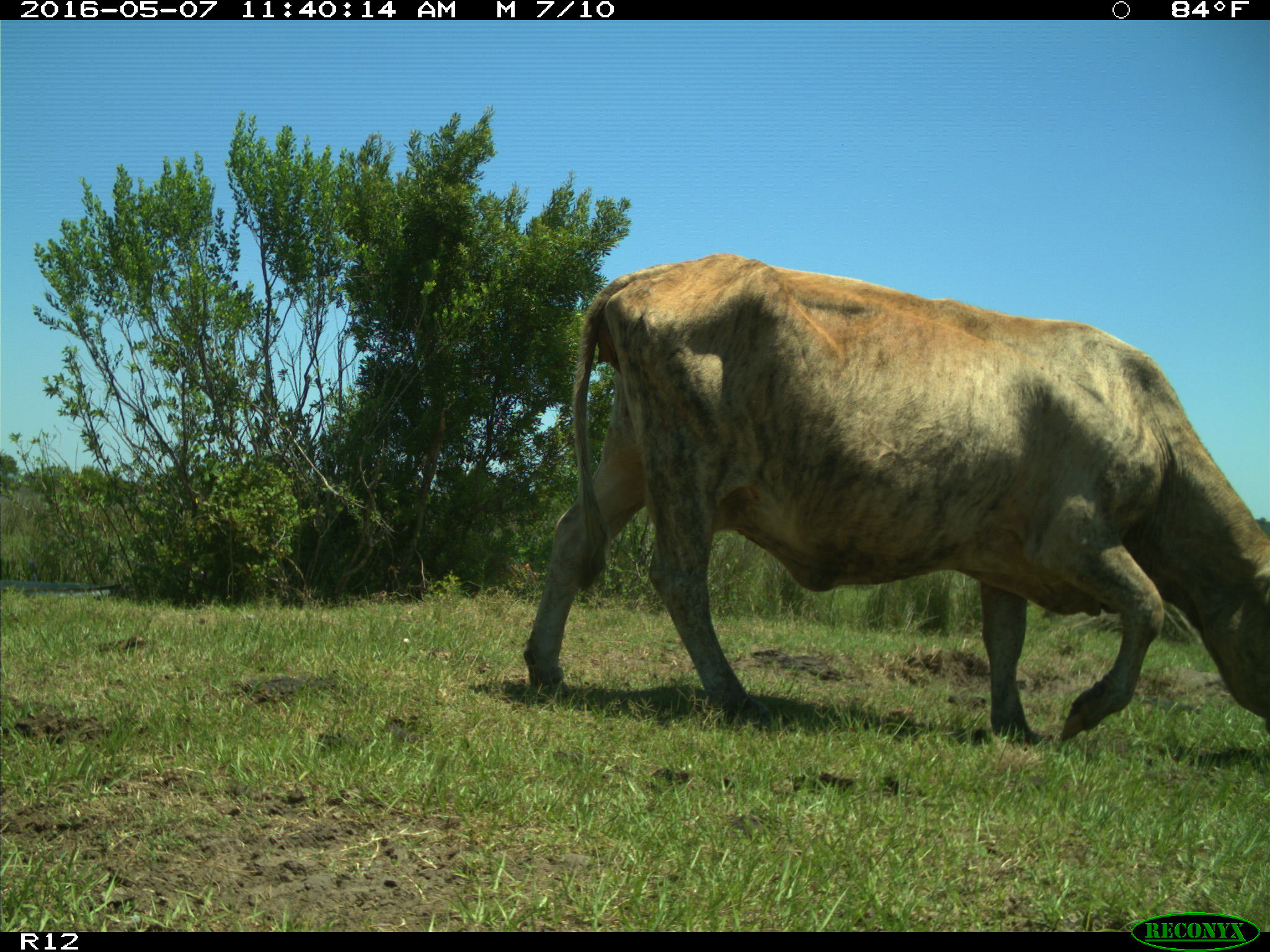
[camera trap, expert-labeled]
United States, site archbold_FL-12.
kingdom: Animalia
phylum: Chordata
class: Mammalia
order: Artiodactyla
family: Bovidae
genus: Bos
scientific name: Bos taurus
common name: domestic cow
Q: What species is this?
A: Bos taurus (domestic cow).